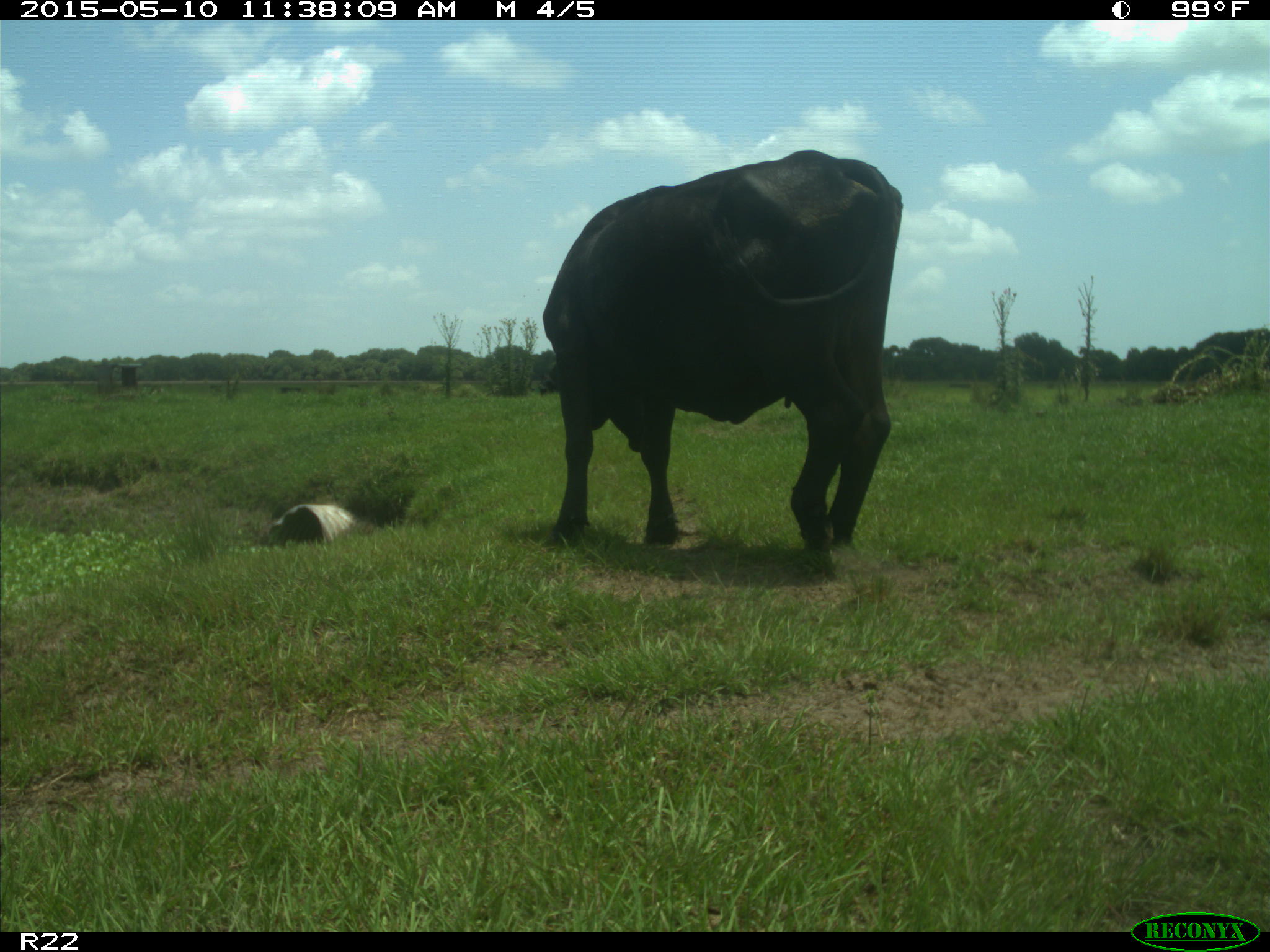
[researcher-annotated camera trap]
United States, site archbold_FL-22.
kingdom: Animalia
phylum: Chordata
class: Mammalia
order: Artiodactyla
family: Bovidae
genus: Bos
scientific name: Bos taurus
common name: domestic cow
Bos taurus (domestic cow).